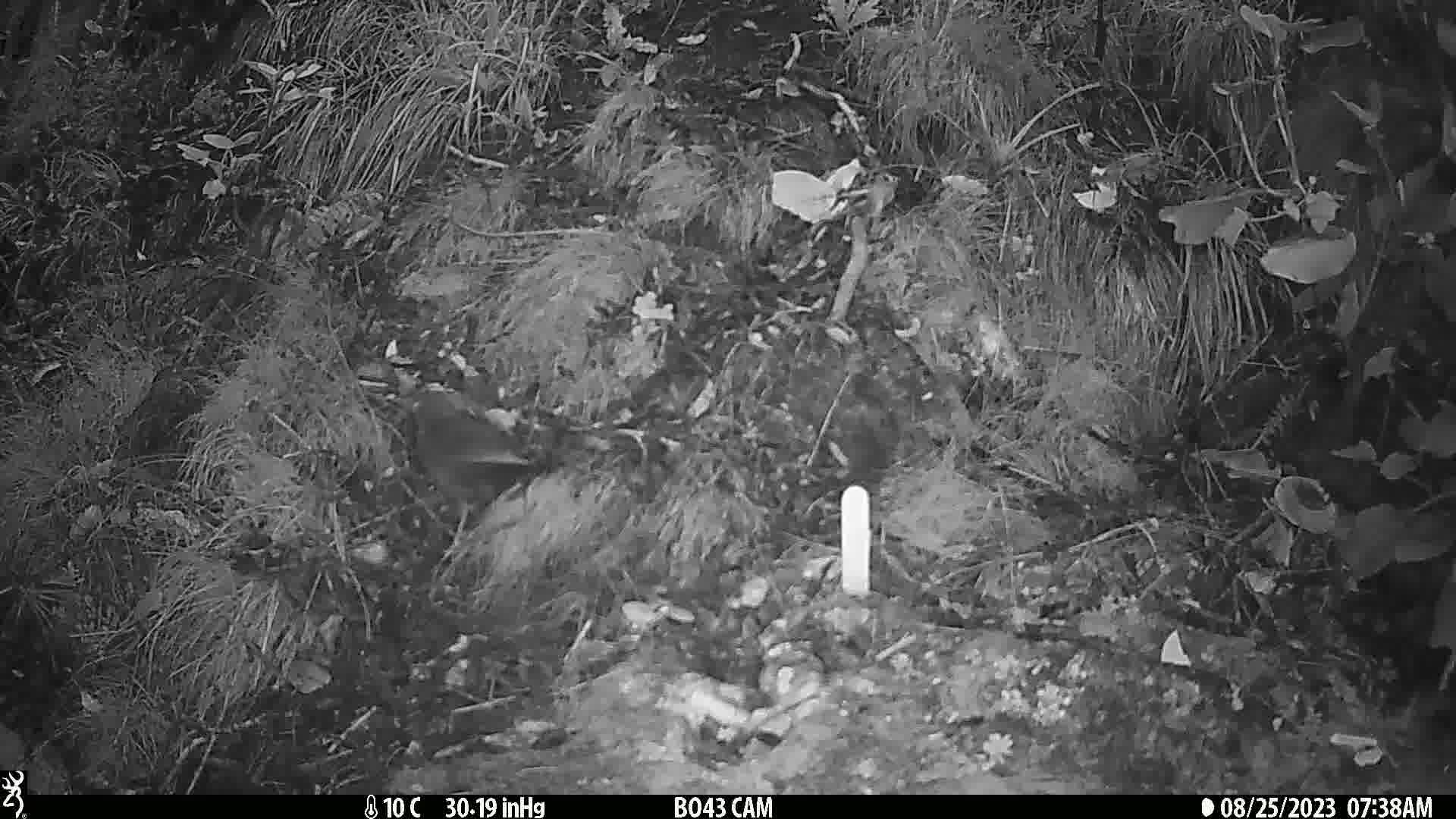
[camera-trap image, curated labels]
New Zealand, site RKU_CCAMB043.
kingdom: Animalia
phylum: Chordata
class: Aves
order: Passeriformes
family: Turdidae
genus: Turdus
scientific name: Turdus merula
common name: eurasian blackbird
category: blackbird